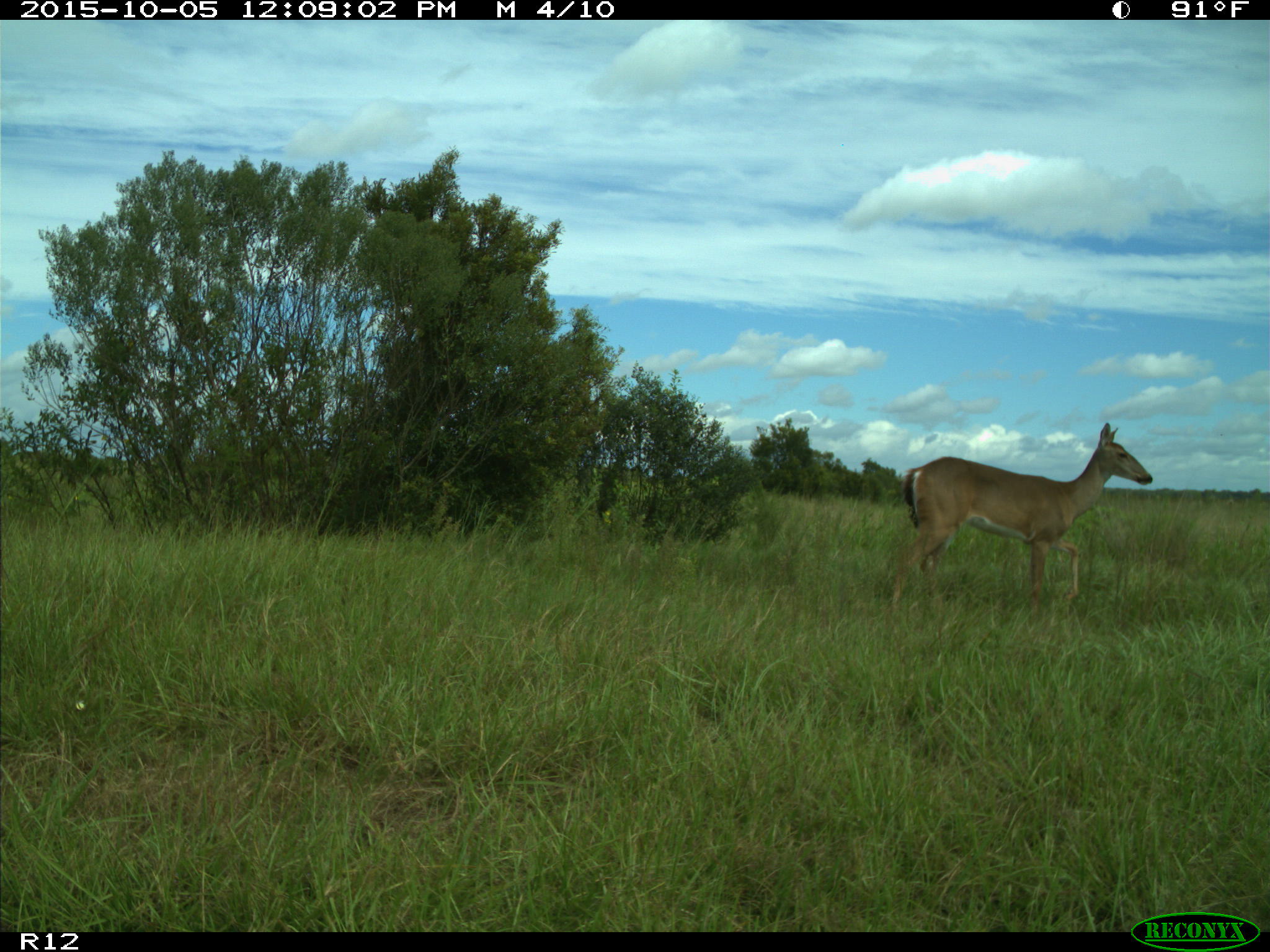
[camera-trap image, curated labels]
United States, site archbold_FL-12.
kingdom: Animalia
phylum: Chordata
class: Mammalia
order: Artiodactyla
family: Cervidae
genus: Odocoileus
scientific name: Odocoileus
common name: deer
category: unidentified deer